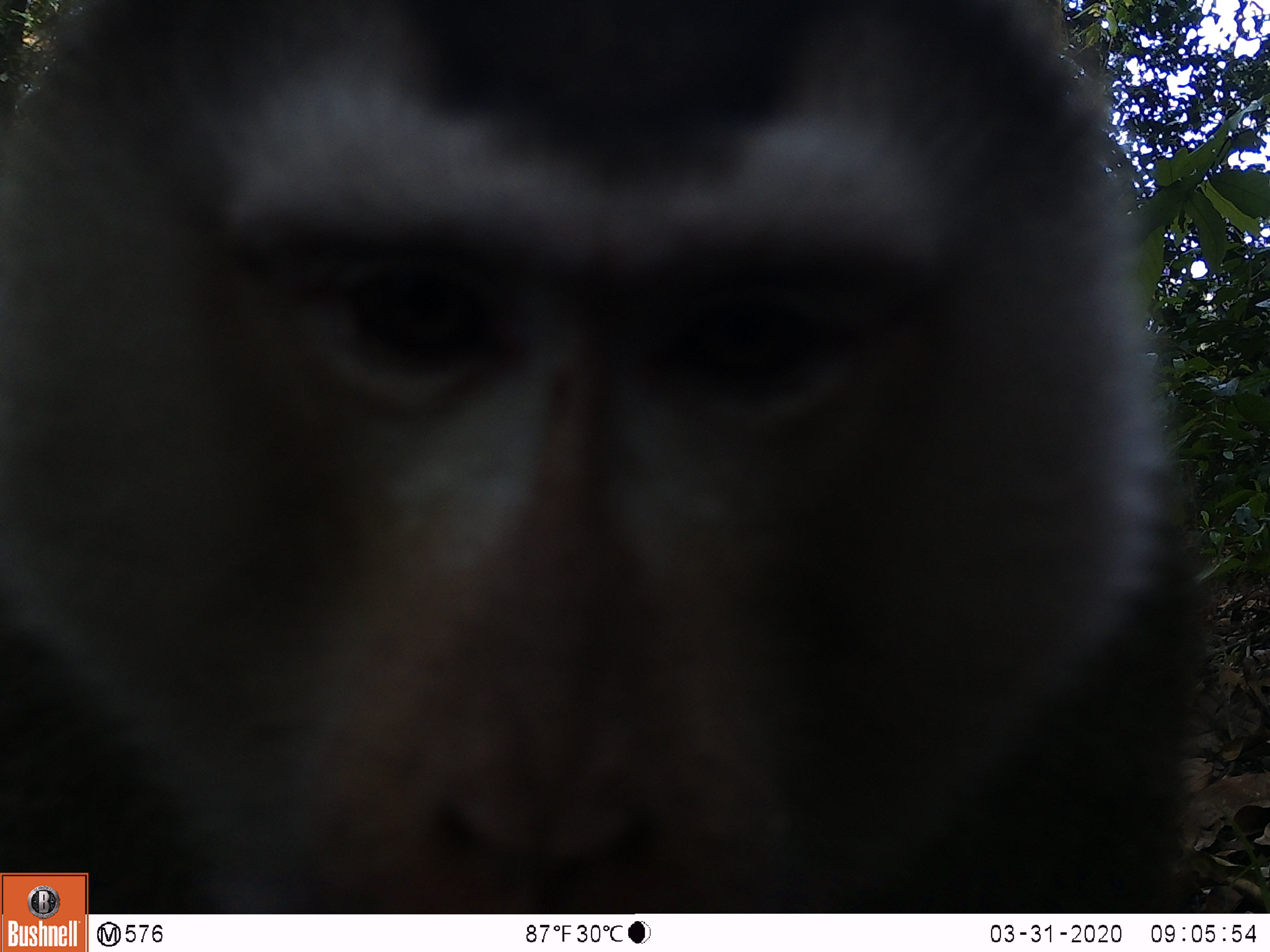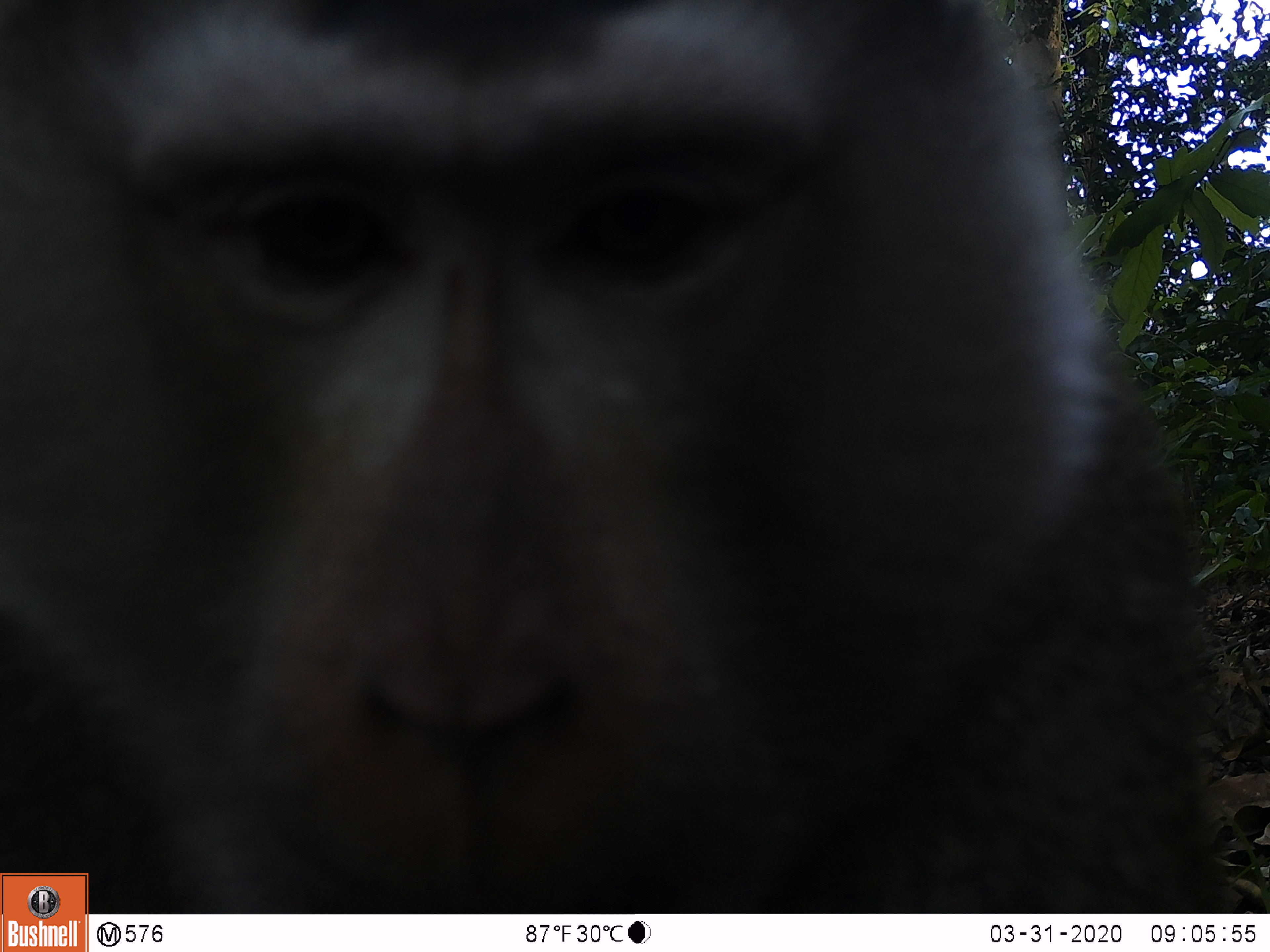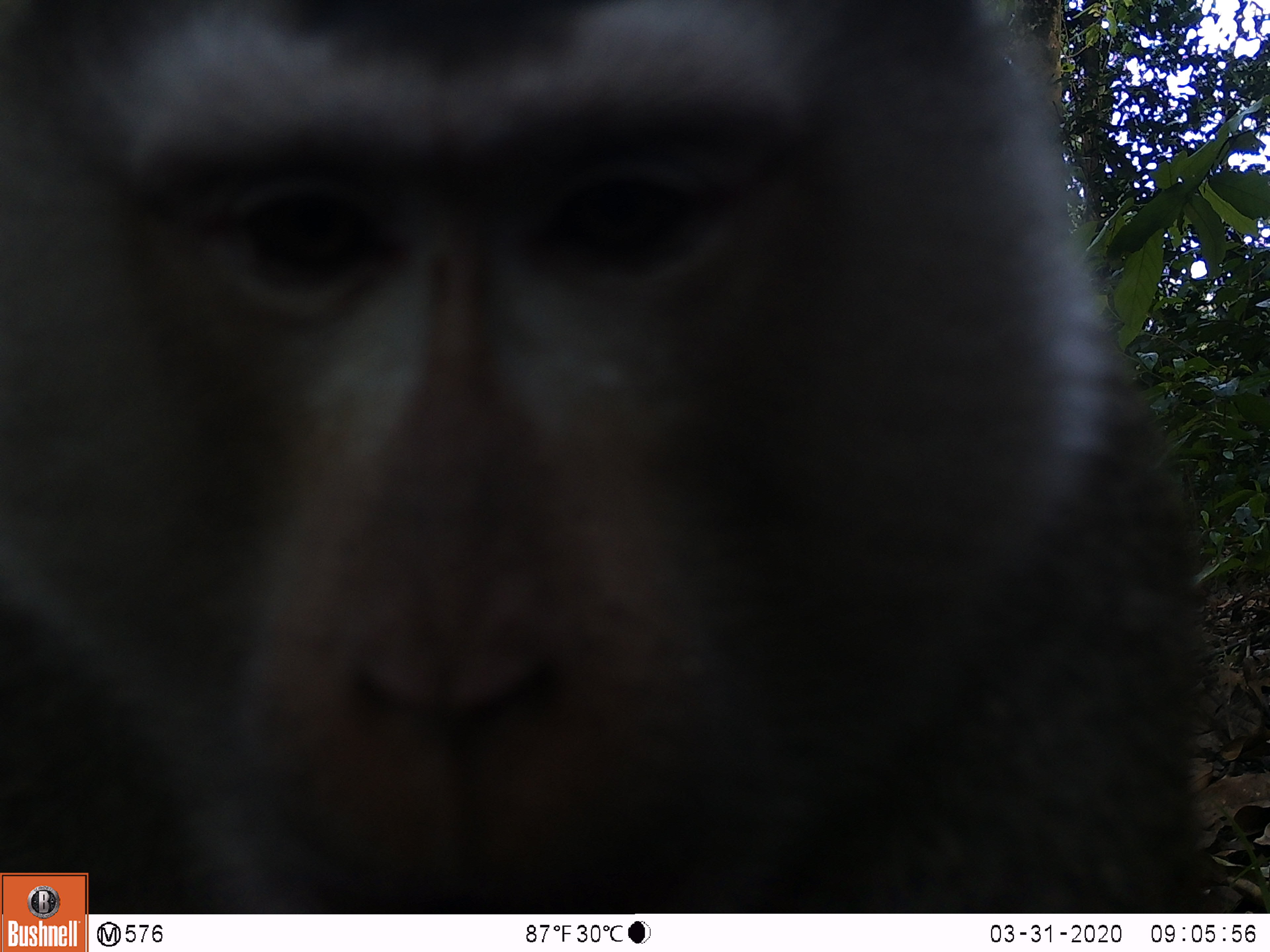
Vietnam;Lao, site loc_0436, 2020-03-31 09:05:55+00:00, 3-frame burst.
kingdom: Animalia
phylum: Chordata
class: Mammalia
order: Primates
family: Cercopithecidae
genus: Macaca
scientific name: Macaca nemestrina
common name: pig-tailed macaque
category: pig tailed macaque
Pig tailed macaque (pig-tailed macaque) (Macaca nemestrina). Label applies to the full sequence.